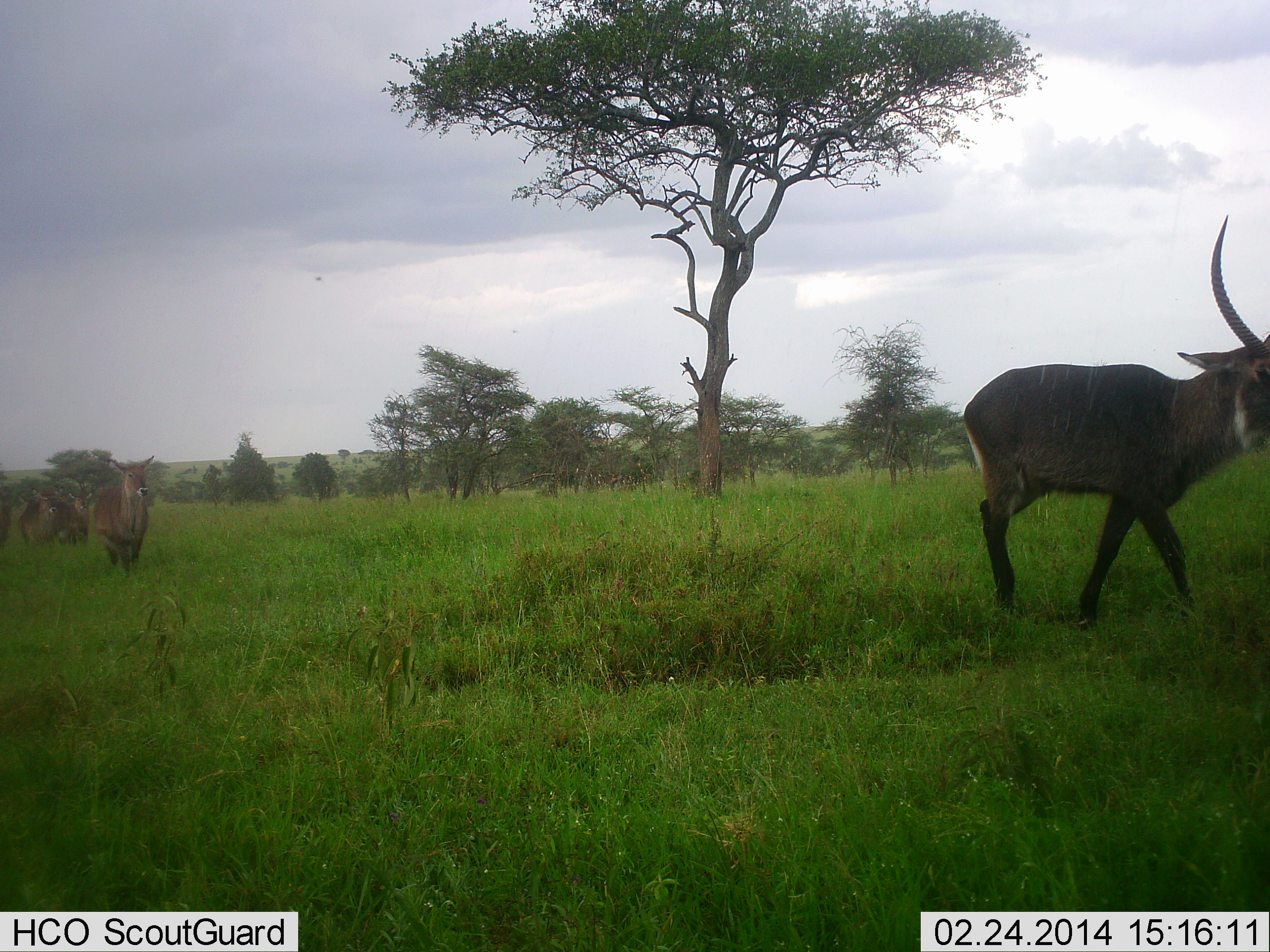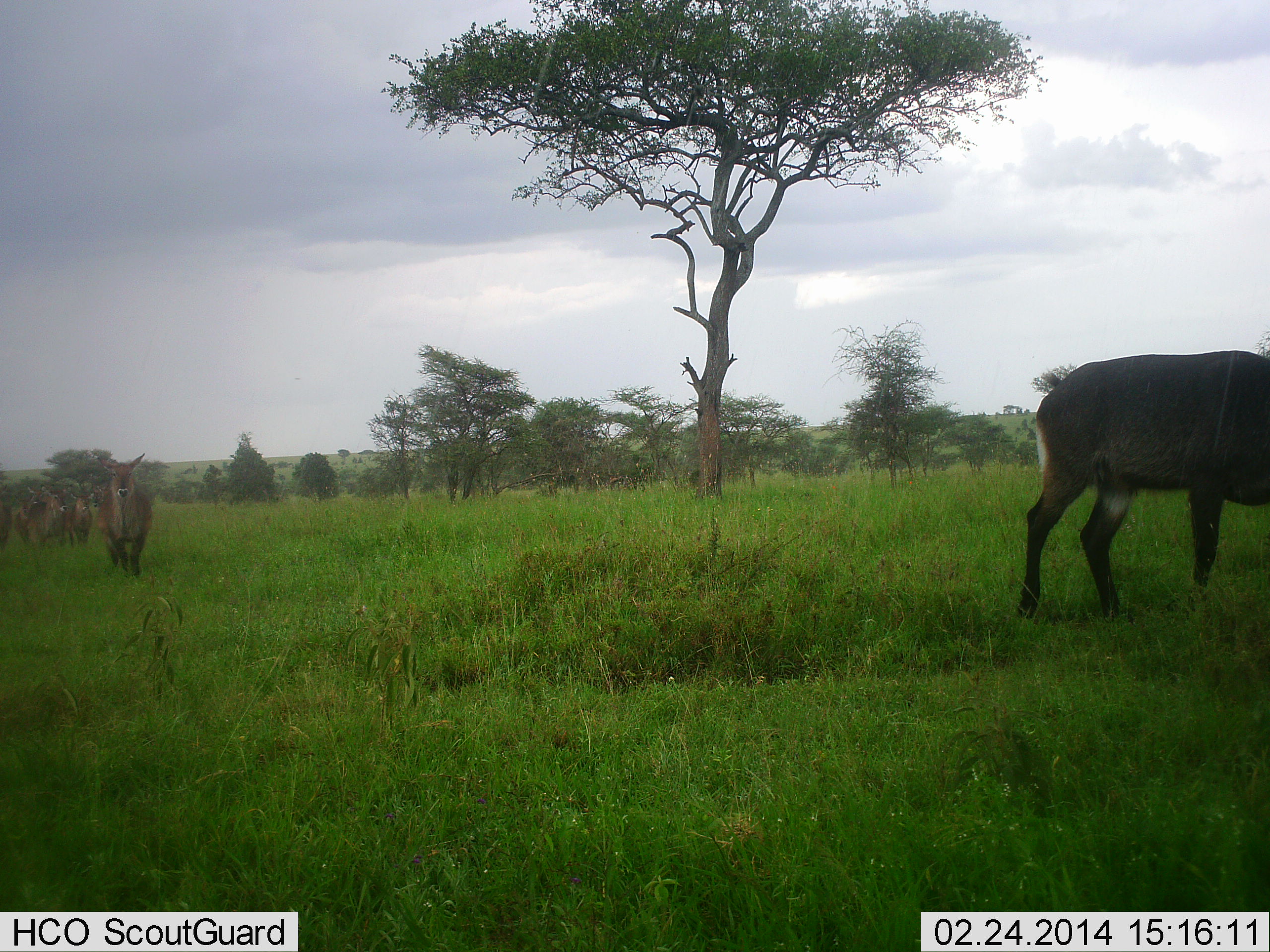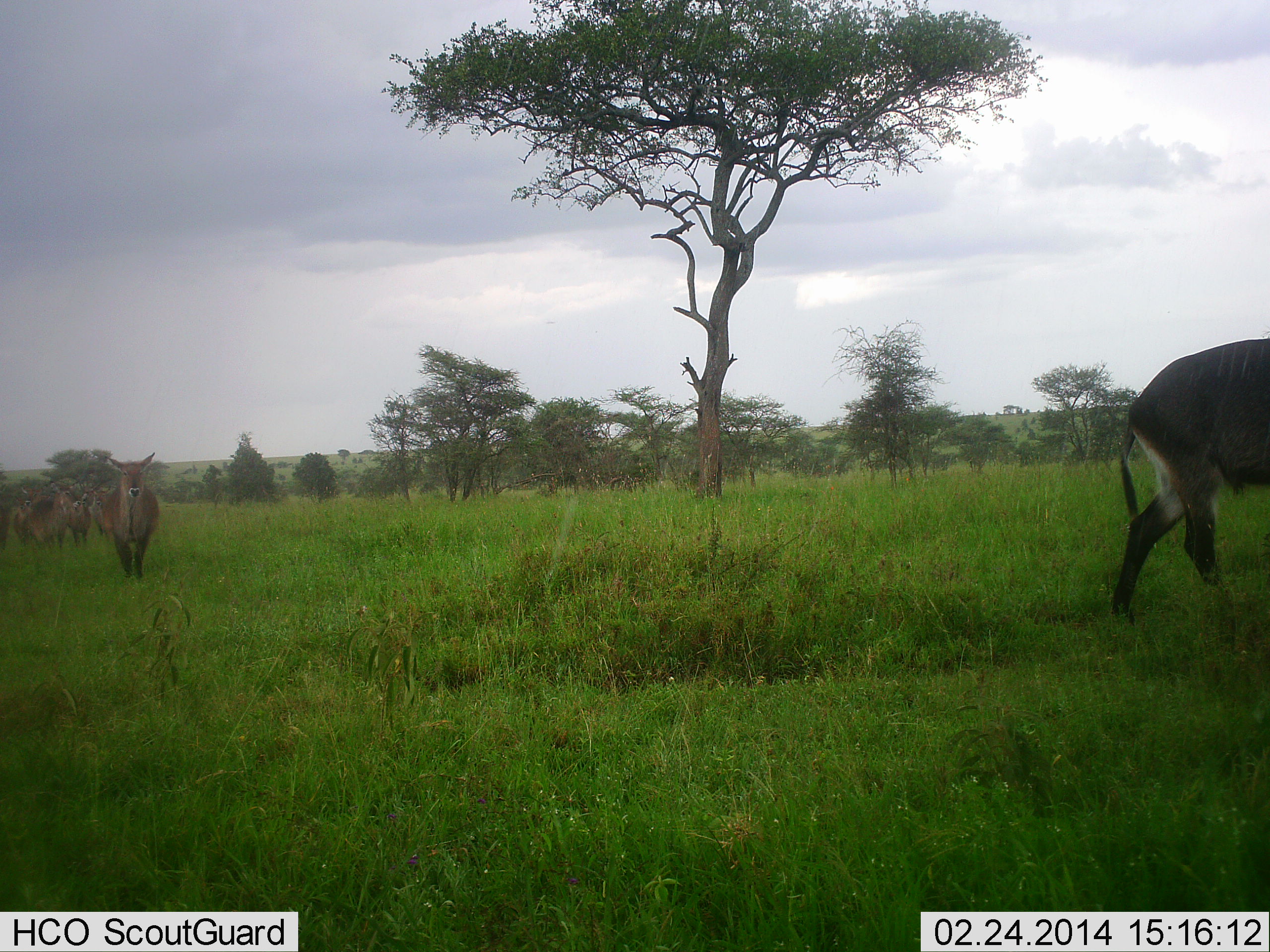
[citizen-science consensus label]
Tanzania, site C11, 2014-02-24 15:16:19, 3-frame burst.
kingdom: Animalia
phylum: Chordata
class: Mammalia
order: Artiodactyla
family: Bovidae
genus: Kobus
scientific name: Kobus ellipsiprymnus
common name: waterbuck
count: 5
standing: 0%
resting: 0%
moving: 100%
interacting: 0%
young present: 0%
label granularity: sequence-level